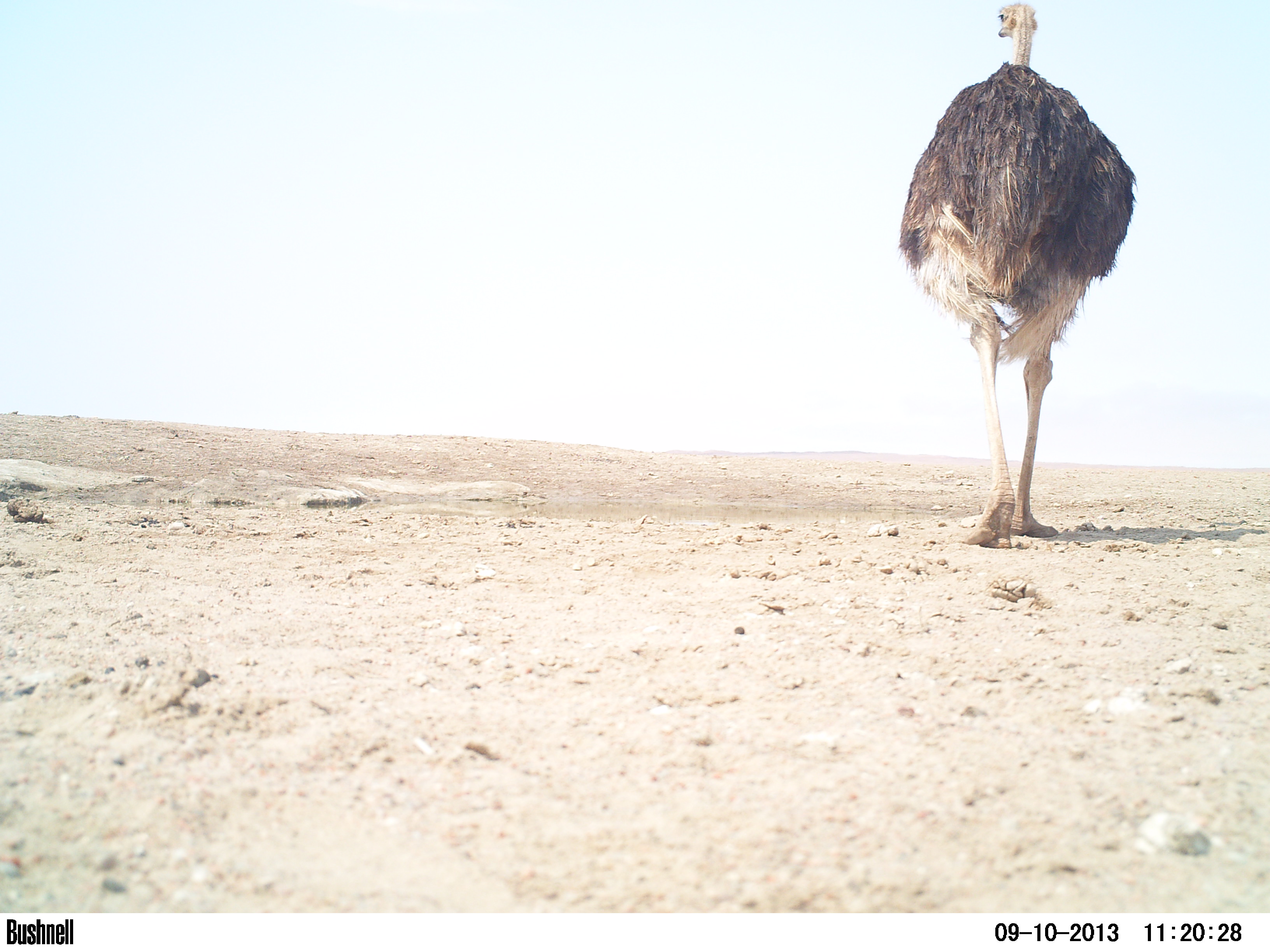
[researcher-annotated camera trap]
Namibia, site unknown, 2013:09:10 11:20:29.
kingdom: Animalia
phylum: Chordata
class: Aves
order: Struthioniformes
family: Struthionidae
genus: Struthio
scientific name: Struthio camelus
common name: common ostrich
Struthio camelus (common ostrich).